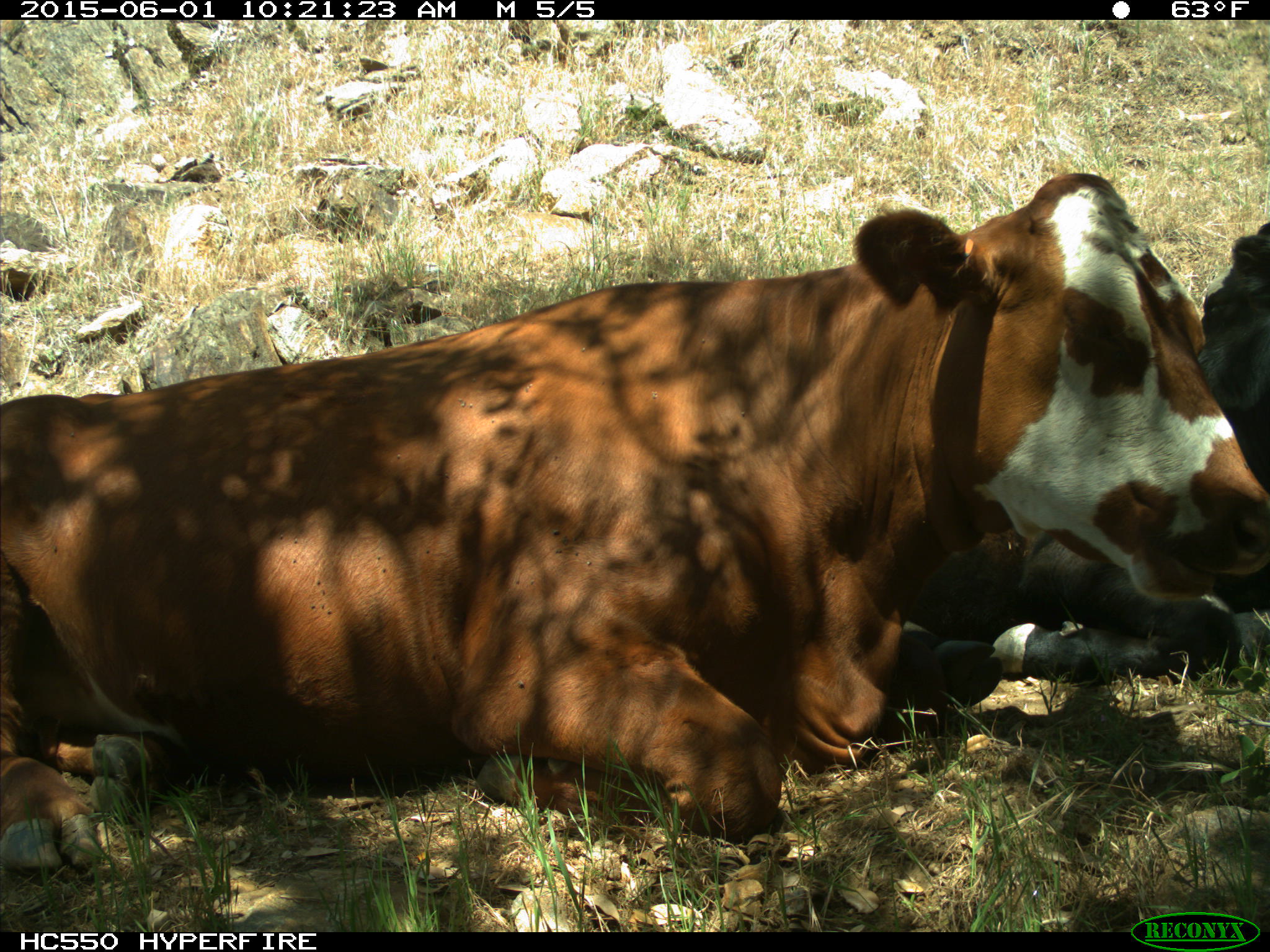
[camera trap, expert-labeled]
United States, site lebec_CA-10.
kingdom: Animalia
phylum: Chordata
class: Mammalia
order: Artiodactyla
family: Bovidae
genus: Bos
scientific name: Bos taurus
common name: domestic cow